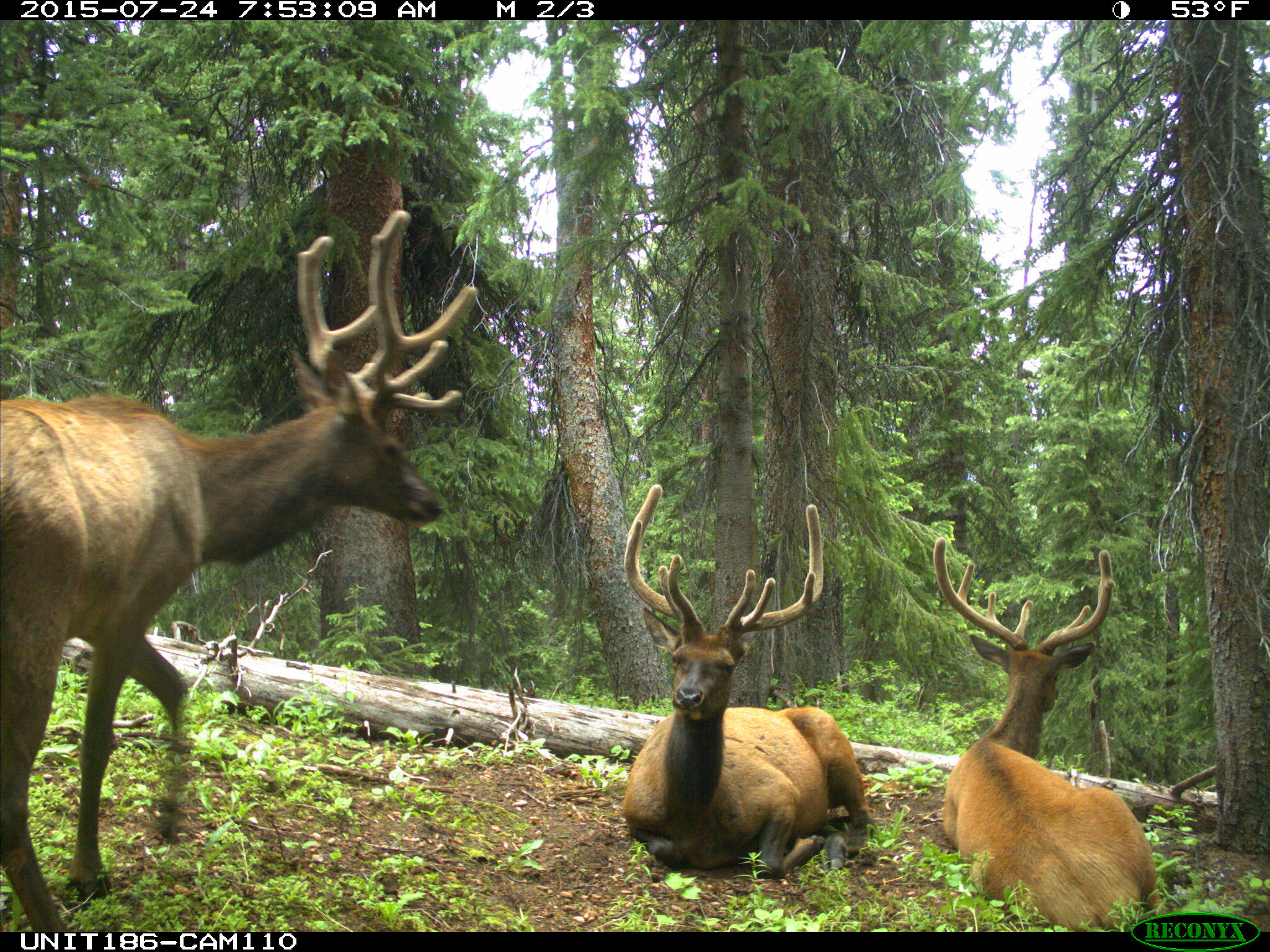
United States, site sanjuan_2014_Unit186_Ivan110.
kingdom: Animalia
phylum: Chordata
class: Mammalia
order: Artiodactyla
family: Cervidae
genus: Cervus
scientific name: Cervus elaphus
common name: red deer